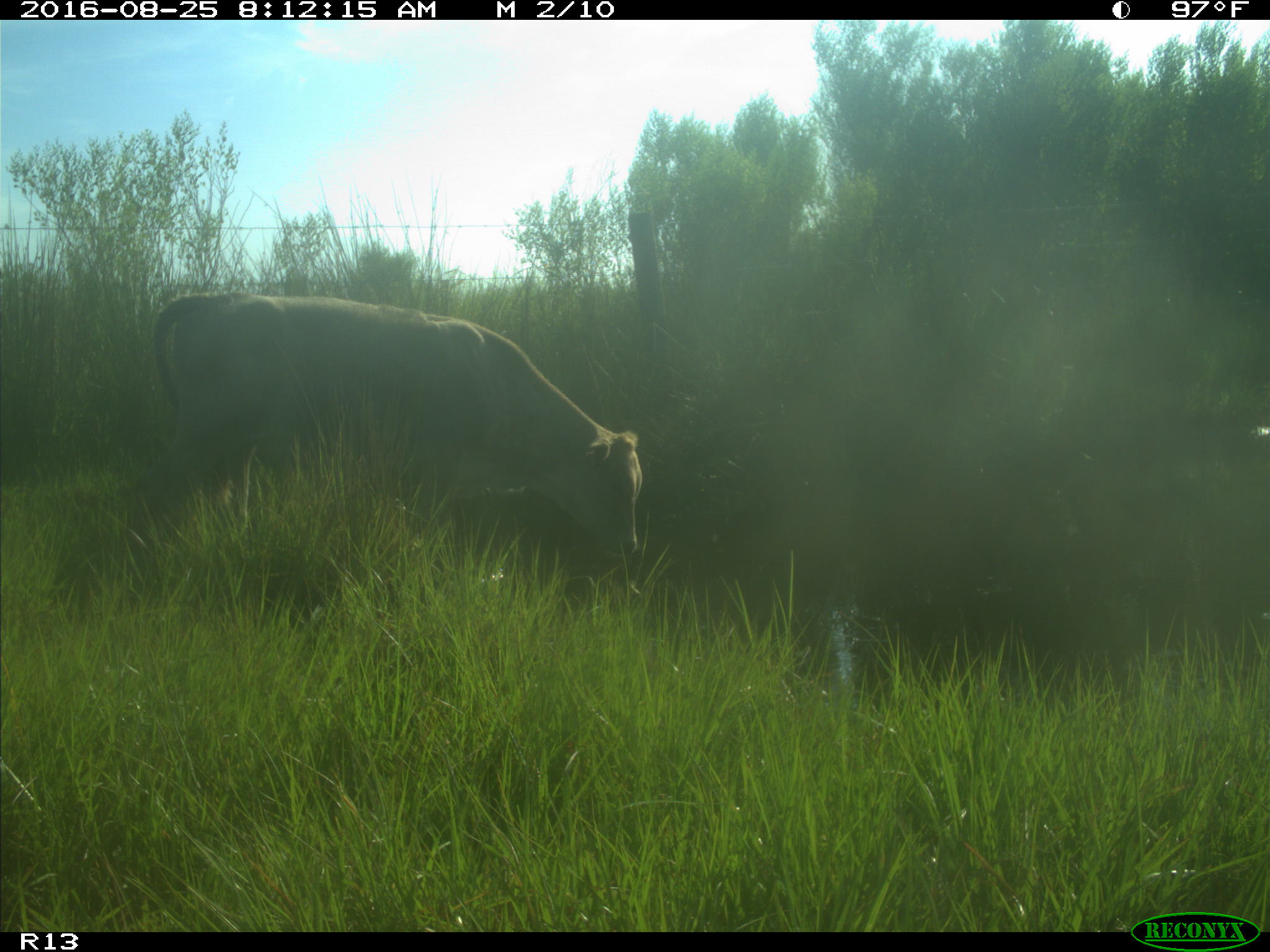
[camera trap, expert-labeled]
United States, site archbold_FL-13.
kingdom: Animalia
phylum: Chordata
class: Mammalia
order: Artiodactyla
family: Bovidae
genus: Bos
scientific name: Bos taurus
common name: domestic cow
Bos taurus (domestic cow).